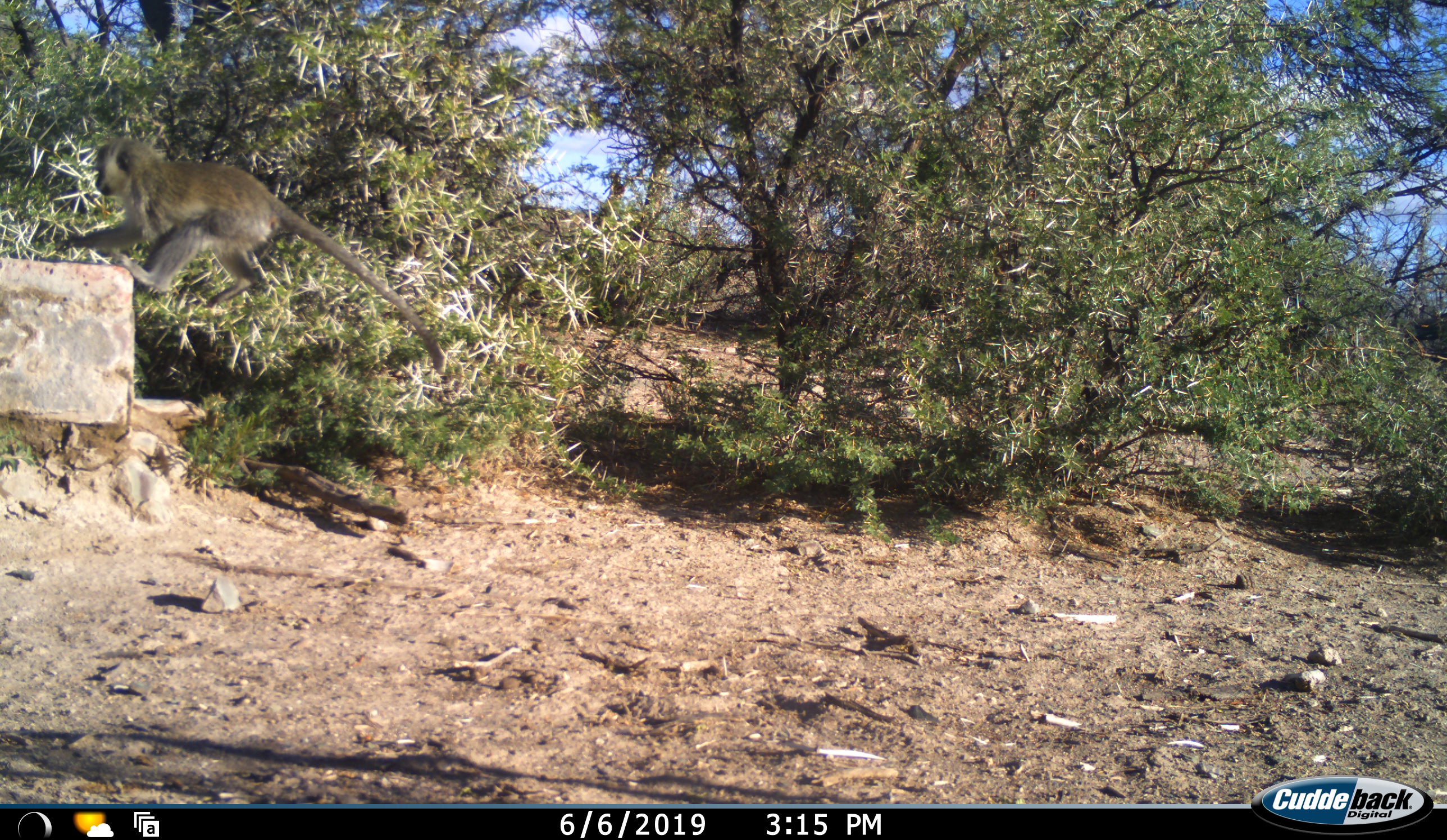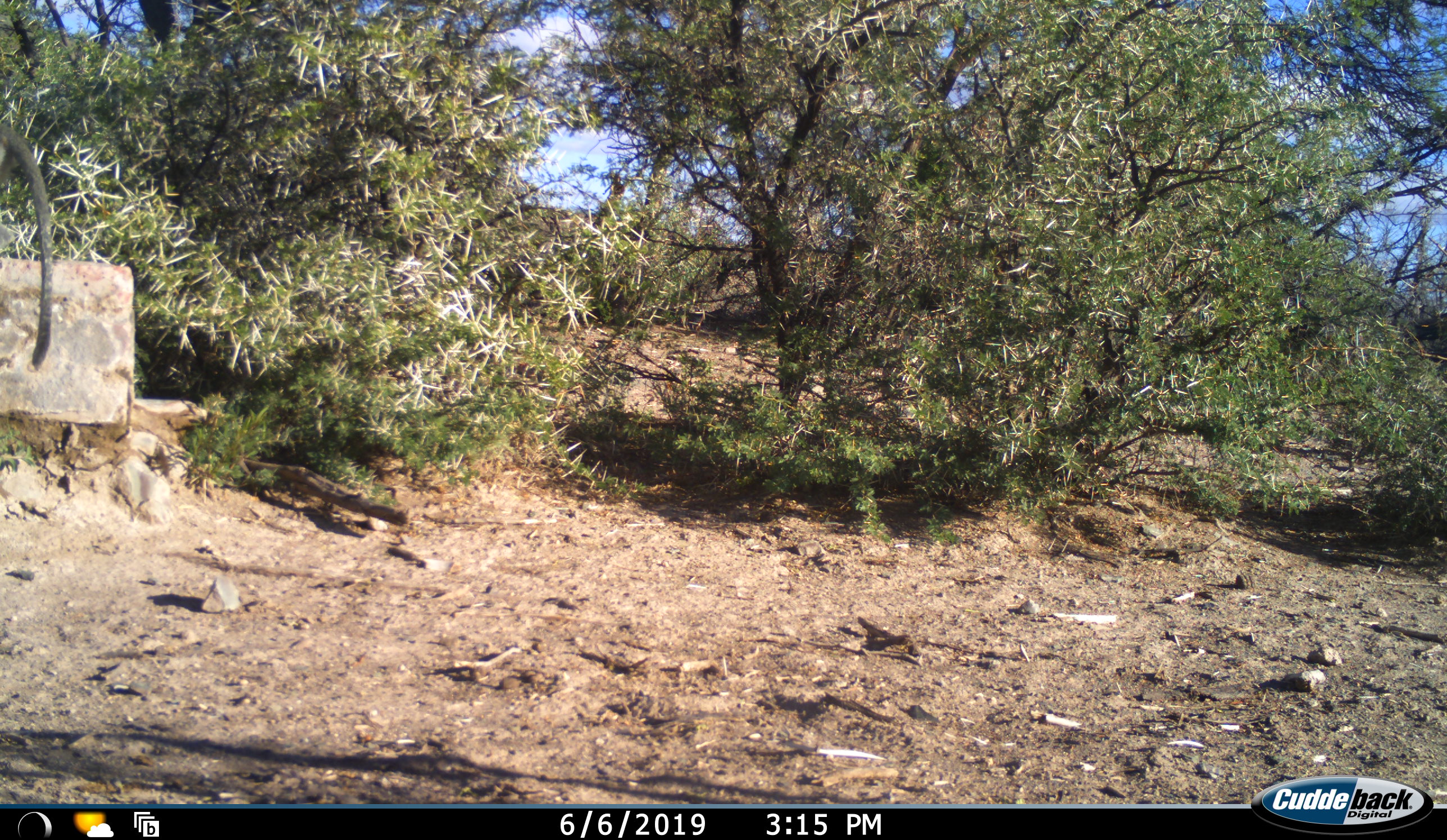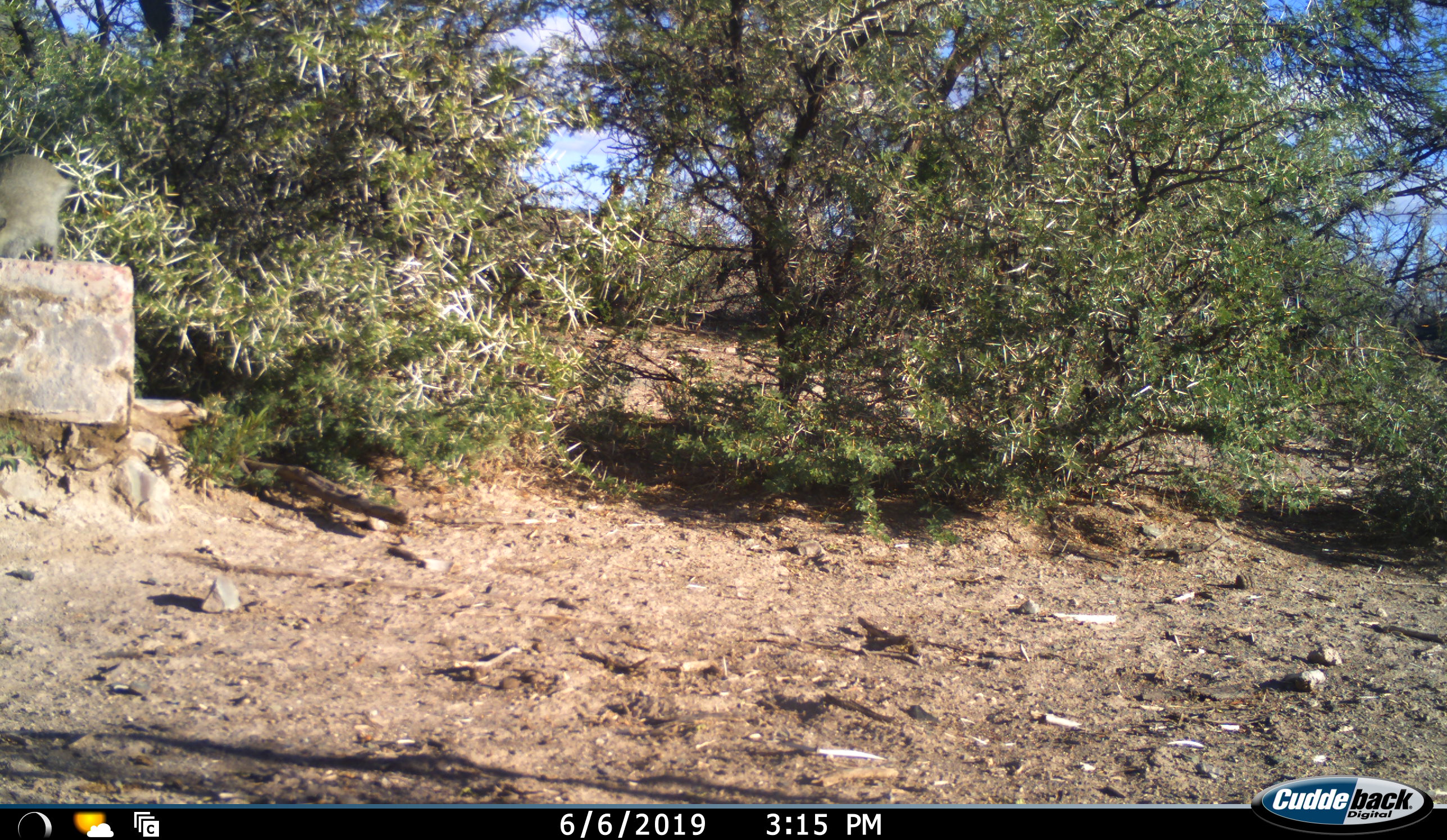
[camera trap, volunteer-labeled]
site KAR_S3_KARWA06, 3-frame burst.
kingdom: Animalia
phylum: Chordata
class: Mammalia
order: Primates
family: Cercopithecidae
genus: Chlorocebus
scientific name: Chlorocebus pygerythrus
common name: vervet monkey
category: monkeyvervet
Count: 1.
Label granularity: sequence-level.